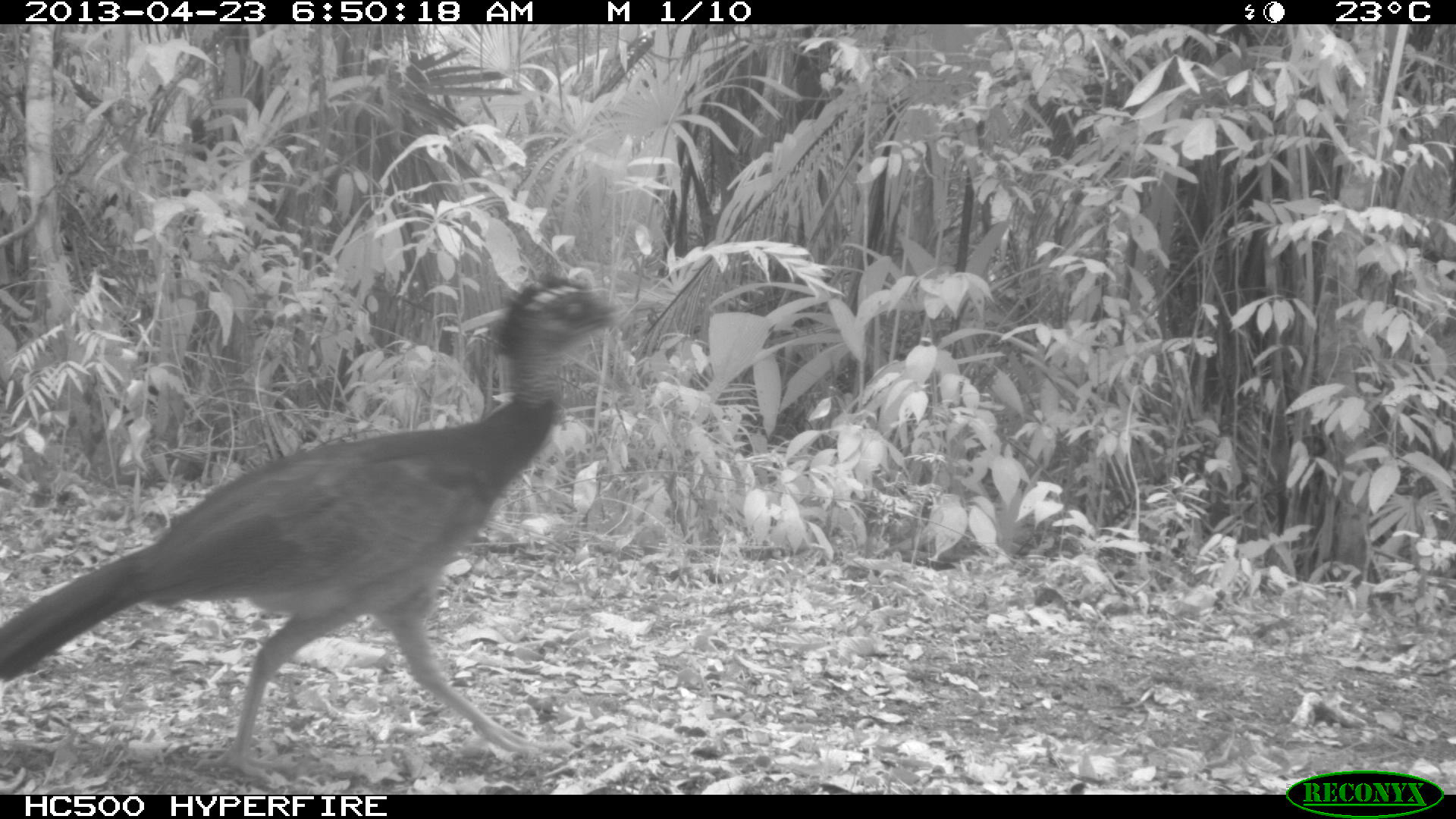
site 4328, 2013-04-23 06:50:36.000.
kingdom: Animalia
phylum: Chordata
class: Aves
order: Galliformes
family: Cracidae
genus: Crax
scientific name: Crax rubra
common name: great curassow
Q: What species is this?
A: Crax rubra (great curassow).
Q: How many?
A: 1.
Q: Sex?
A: Female.